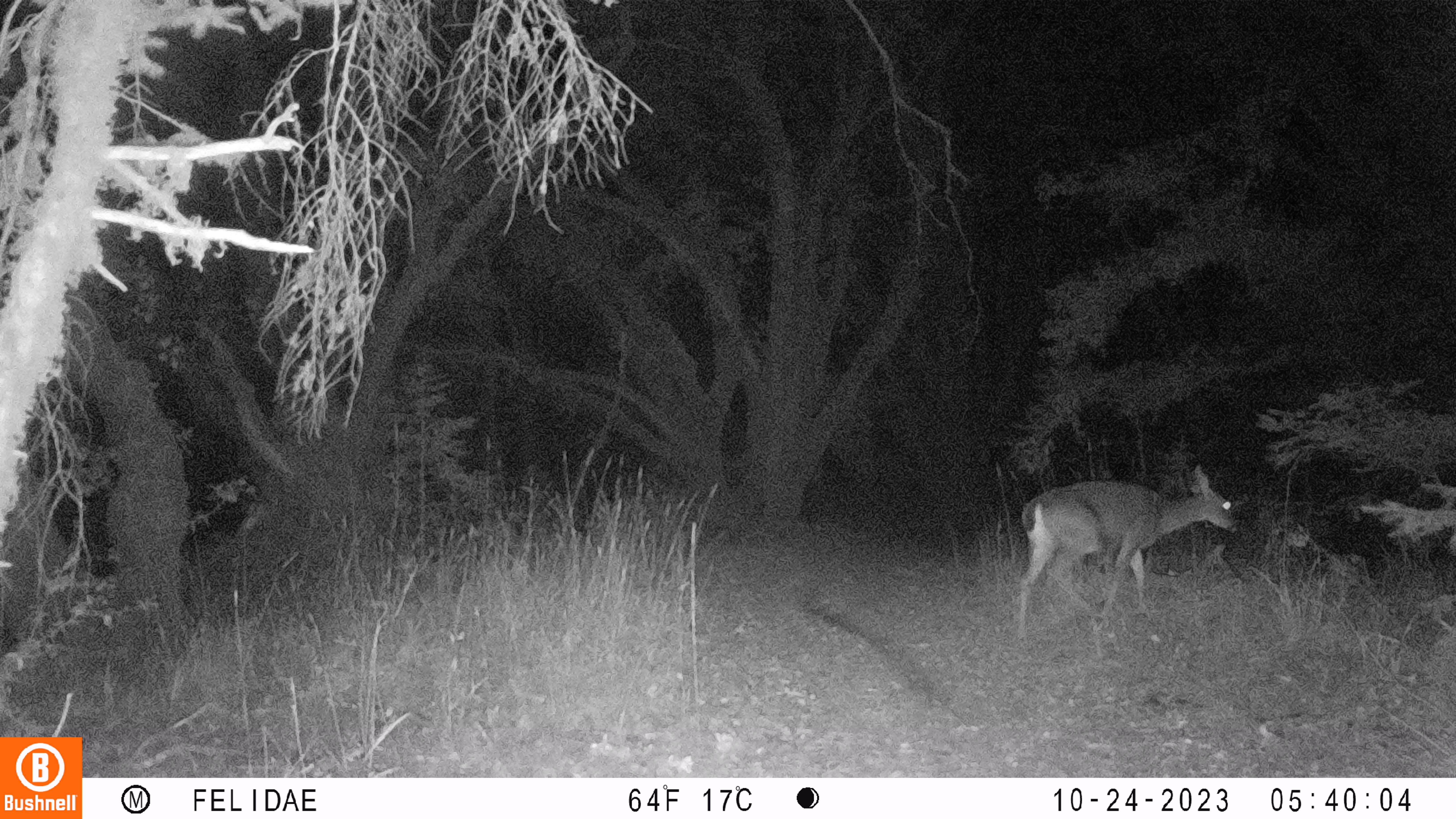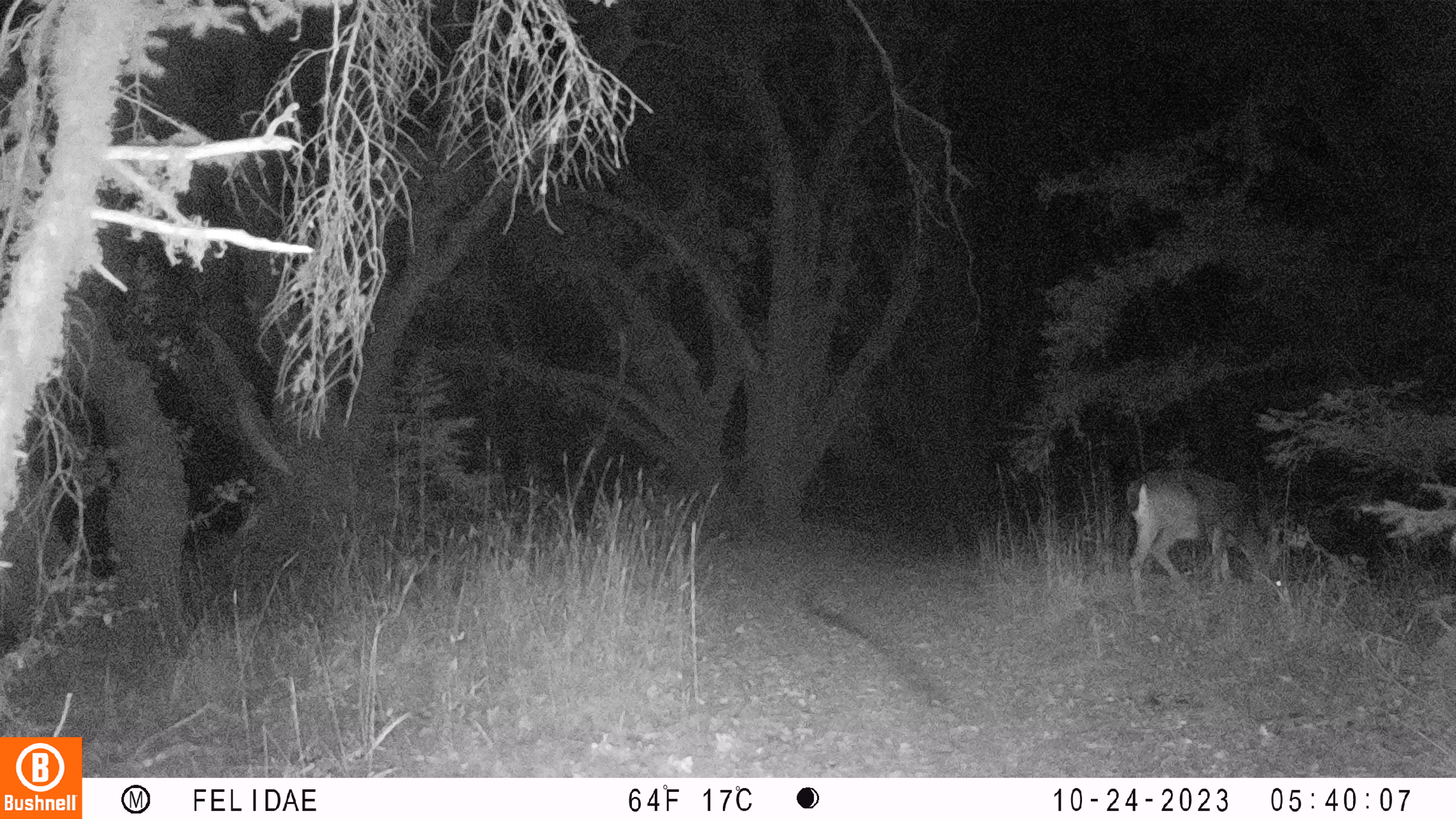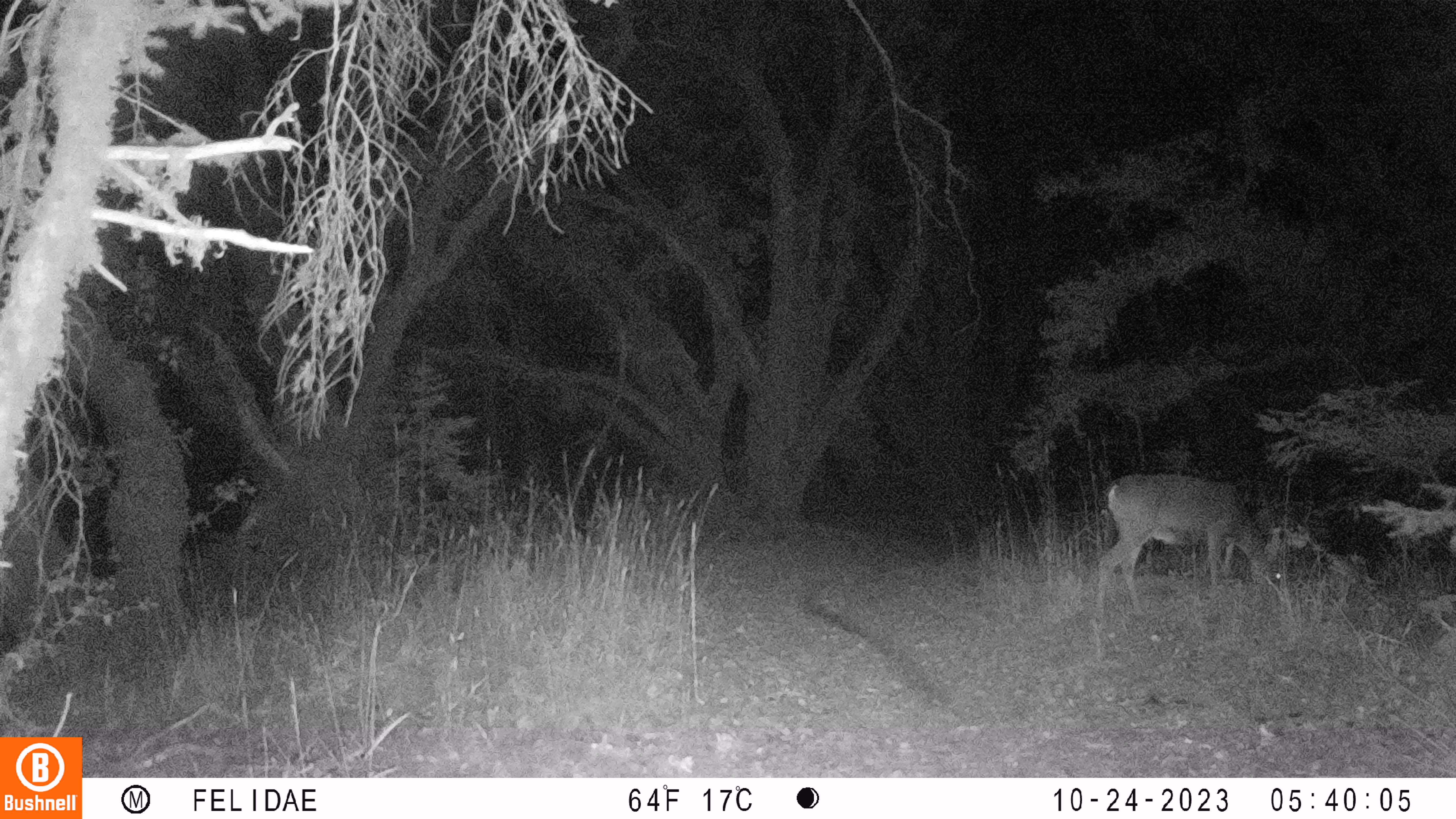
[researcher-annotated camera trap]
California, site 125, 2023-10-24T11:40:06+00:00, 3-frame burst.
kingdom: Animalia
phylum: Chordata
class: Mammalia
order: Artiodactyla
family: Cervidae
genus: Odocoileus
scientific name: Odocoileus hemionus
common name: mule deer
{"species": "mule deer (Odocoileus hemionus)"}